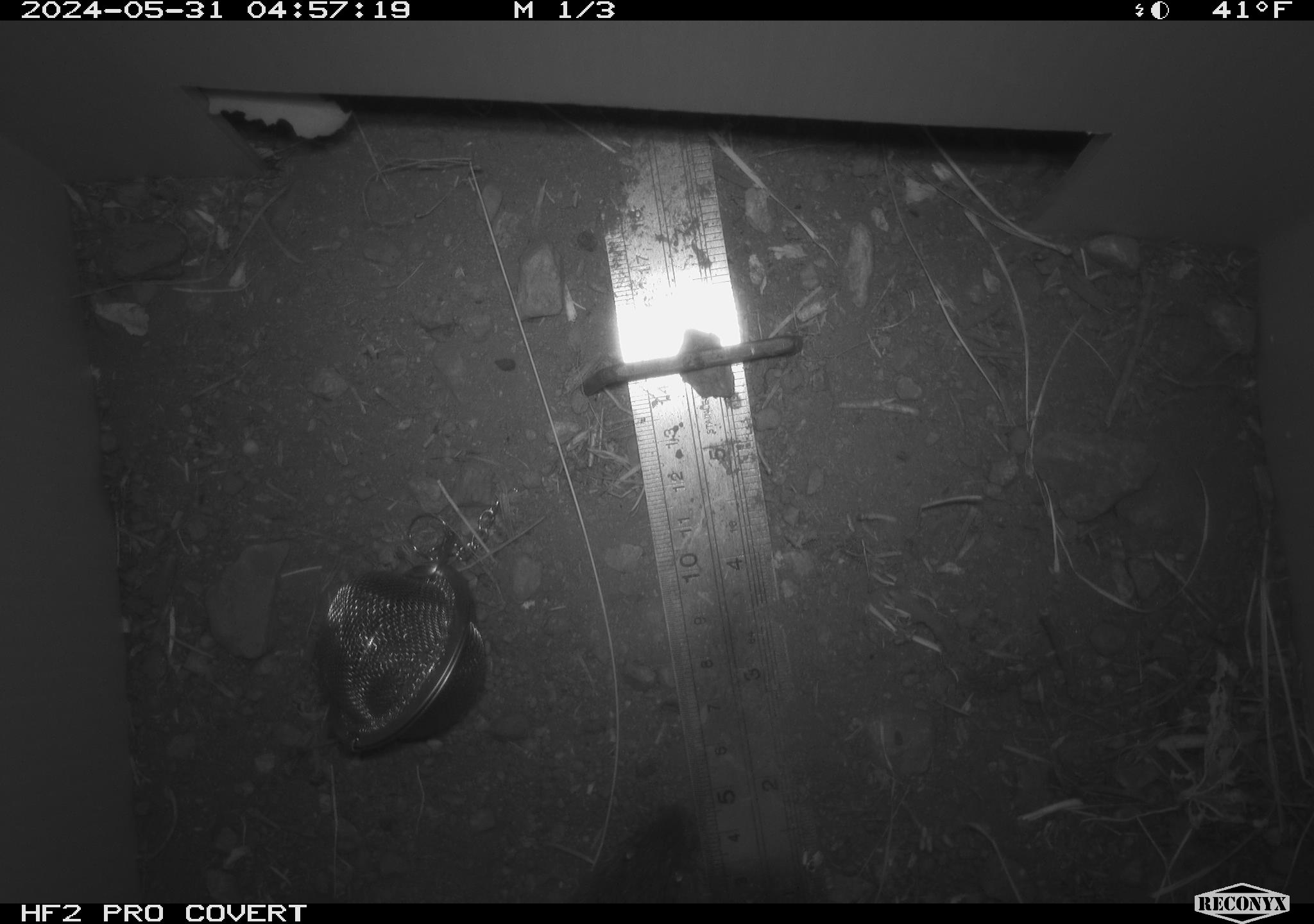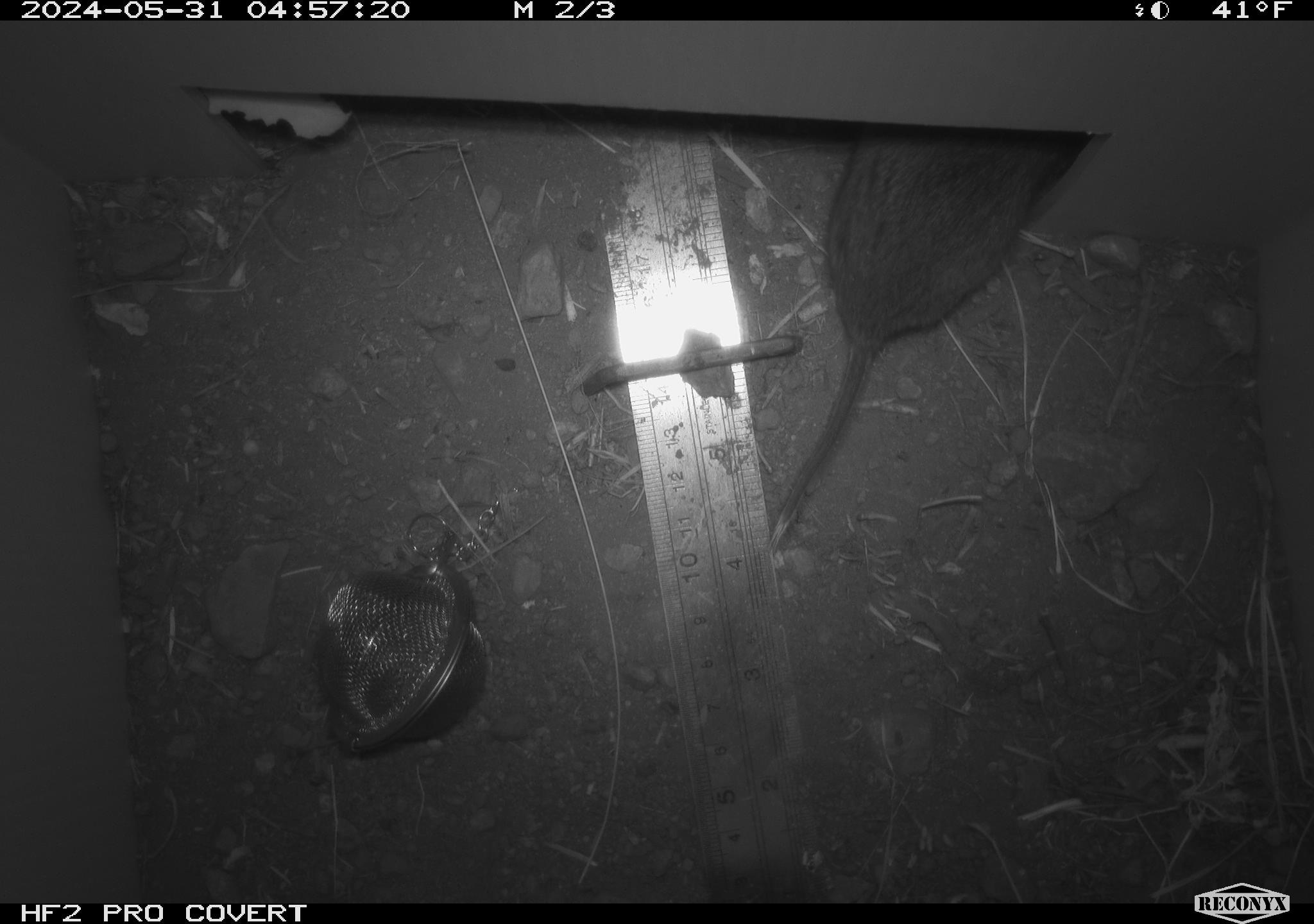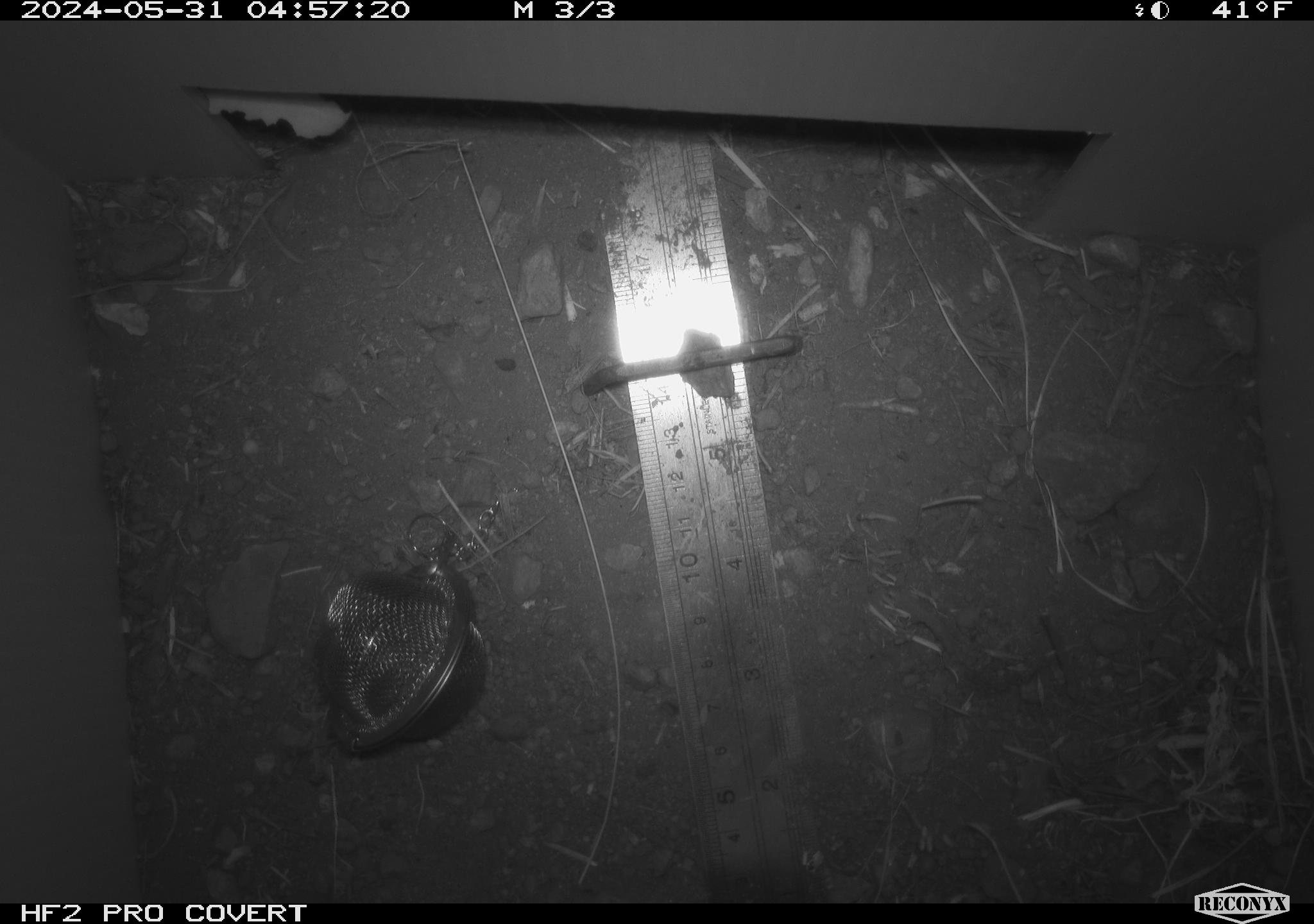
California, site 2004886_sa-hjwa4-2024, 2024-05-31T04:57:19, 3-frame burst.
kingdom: Animalia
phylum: Chordata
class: Mammalia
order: Rodentia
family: Cricetidae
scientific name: Cricetidae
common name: hamsters, voles, lemmings, and allies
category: cricetidae family